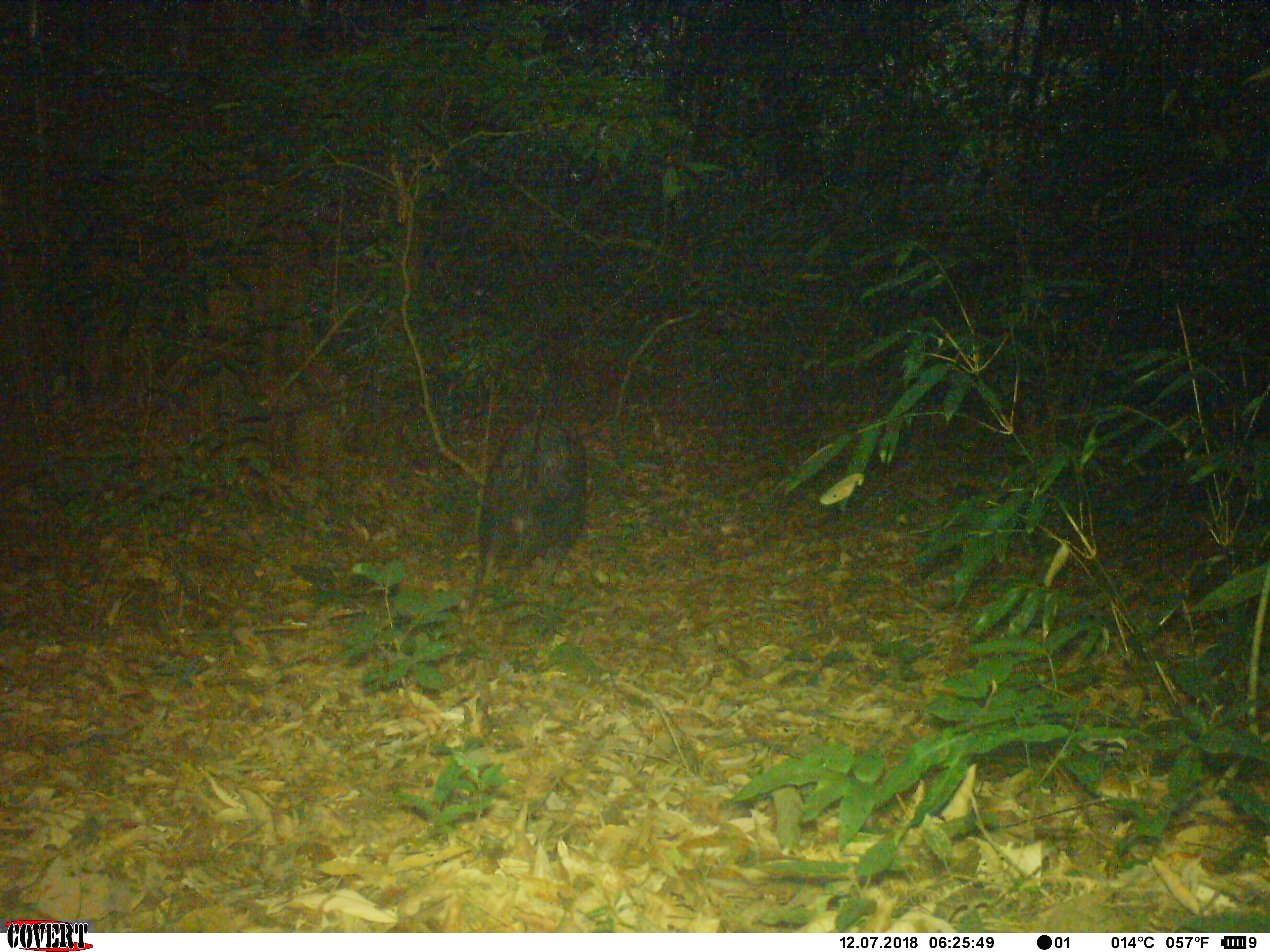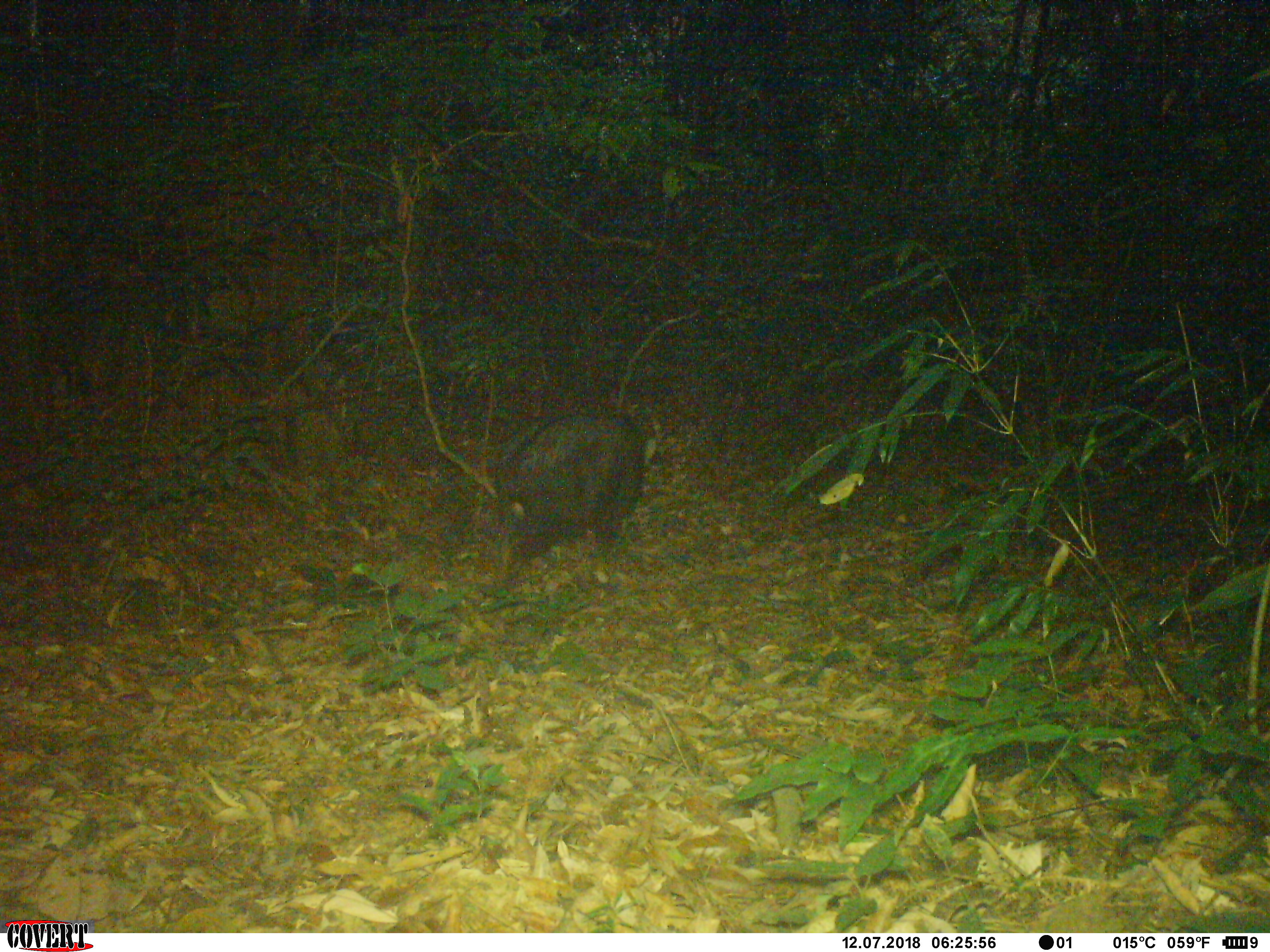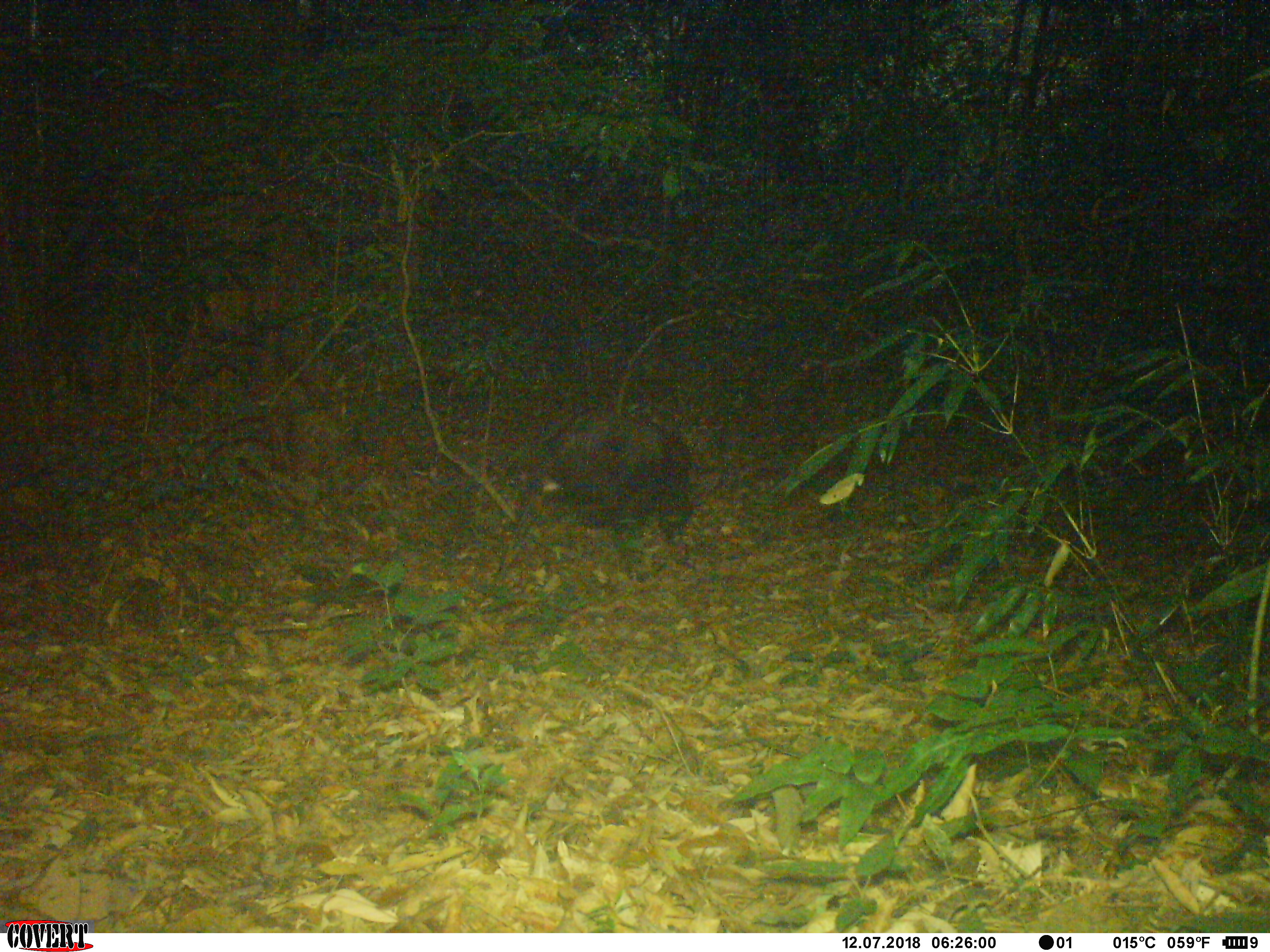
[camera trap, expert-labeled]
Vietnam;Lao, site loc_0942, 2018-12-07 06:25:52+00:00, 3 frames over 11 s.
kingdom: Animalia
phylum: Chordata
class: Mammalia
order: Artiodactyla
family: Bovidae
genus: Capricornis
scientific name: Capricornis sumatraensis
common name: chinese serow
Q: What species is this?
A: Chinese serow (Capricornis sumatraensis).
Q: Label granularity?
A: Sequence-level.